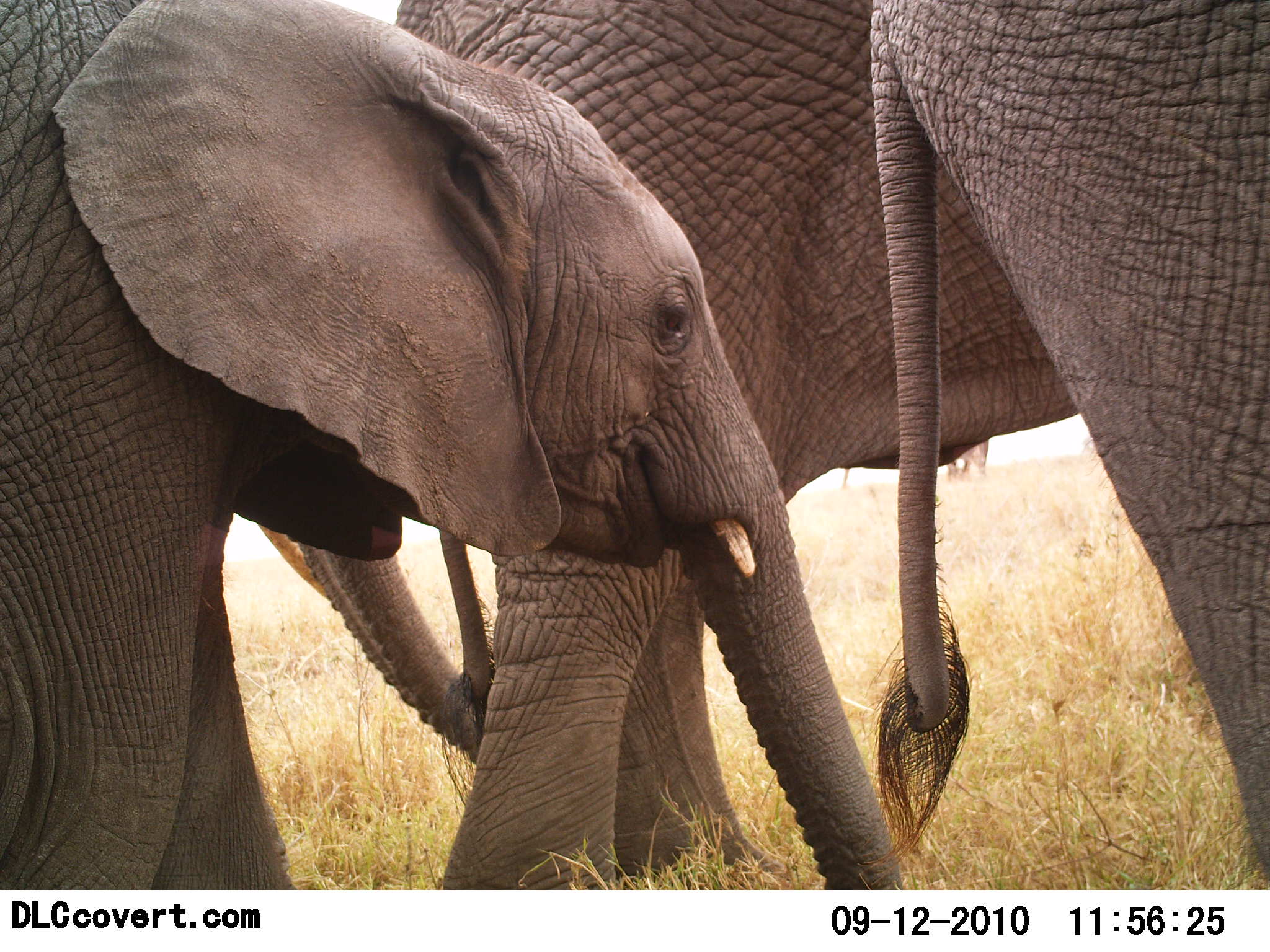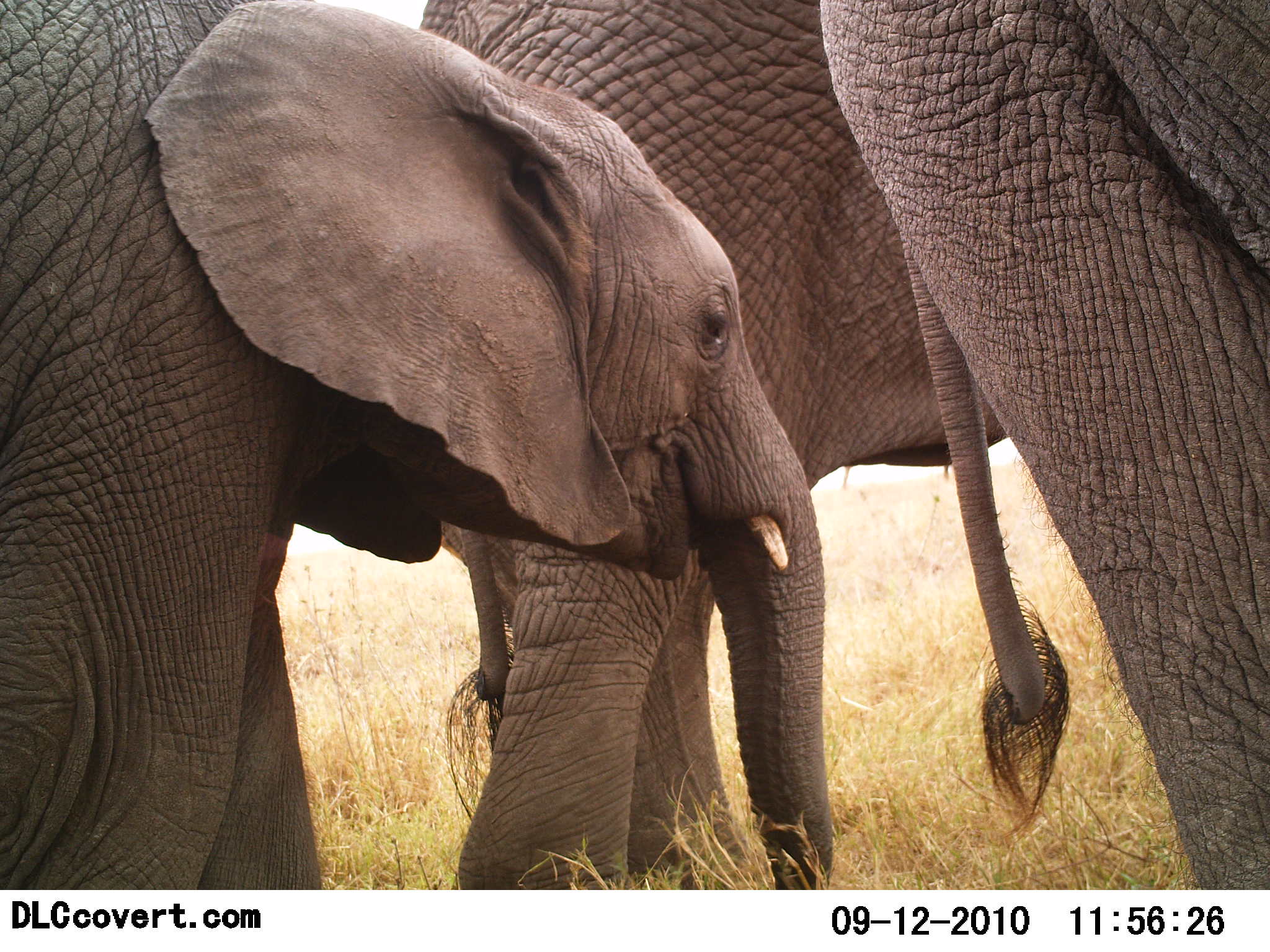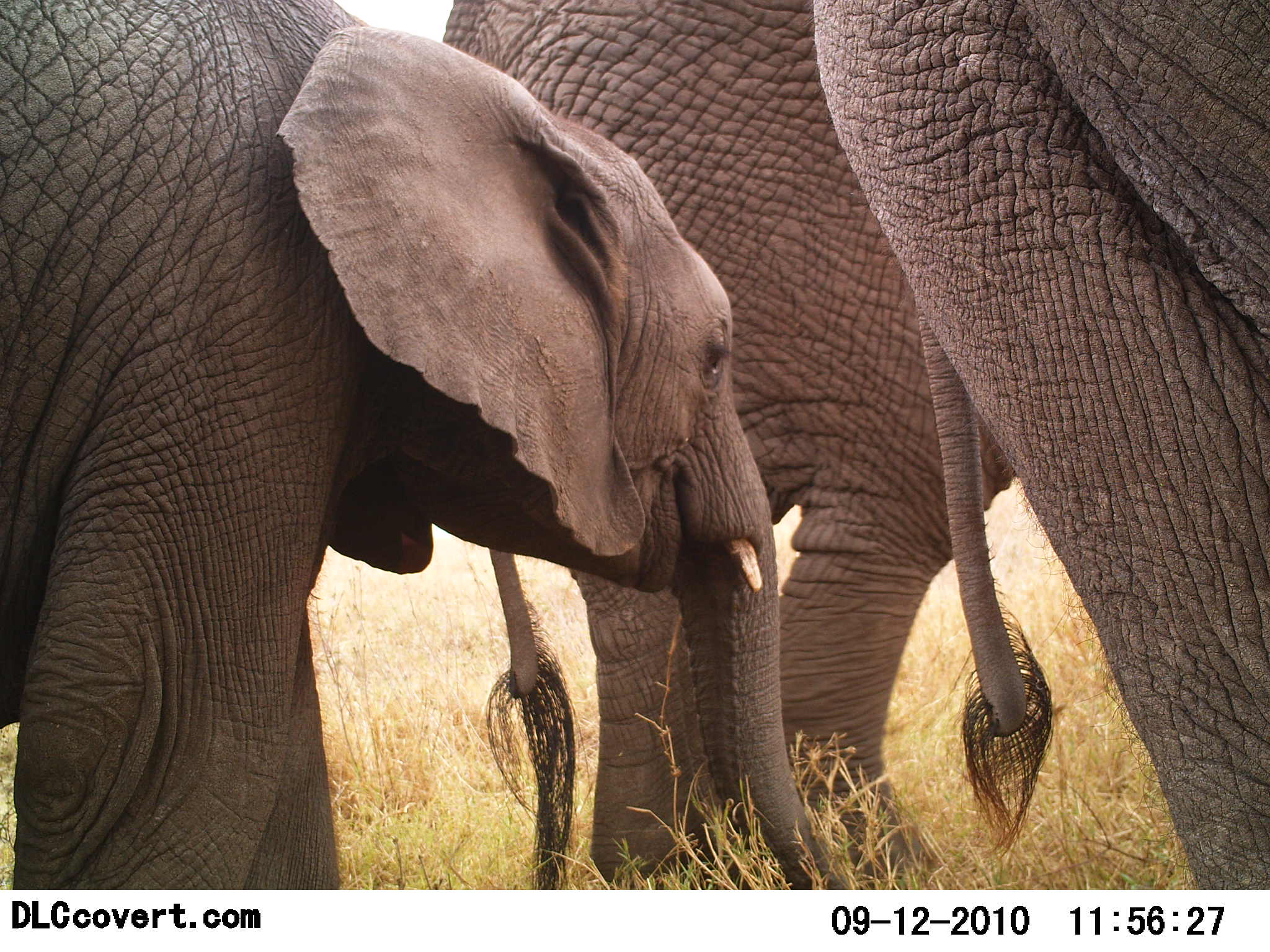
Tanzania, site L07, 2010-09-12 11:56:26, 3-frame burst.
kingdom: Animalia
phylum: Chordata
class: Mammalia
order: Proboscidea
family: Elephantidae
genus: Loxodonta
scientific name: Loxodonta africana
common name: african bush elephant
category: elephant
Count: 3.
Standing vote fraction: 39%.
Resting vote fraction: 0%.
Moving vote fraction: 72%.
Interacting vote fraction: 0%.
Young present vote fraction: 61%.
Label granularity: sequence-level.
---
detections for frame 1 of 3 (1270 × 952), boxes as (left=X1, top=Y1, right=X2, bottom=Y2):
animal: (left=0, top=0, right=910, bottom=890); (left=385, top=2, right=1127, bottom=889); (left=866, top=0, right=1270, bottom=889)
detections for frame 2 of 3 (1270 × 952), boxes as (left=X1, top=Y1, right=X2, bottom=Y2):
animal: (left=0, top=1, right=839, bottom=891); (left=404, top=0, right=1014, bottom=891); (left=817, top=2, right=1270, bottom=892)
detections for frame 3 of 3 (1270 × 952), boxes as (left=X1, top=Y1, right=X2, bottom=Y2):
animal: (left=0, top=0, right=858, bottom=891); (left=434, top=1, right=1029, bottom=891); (left=805, top=0, right=1270, bottom=889)